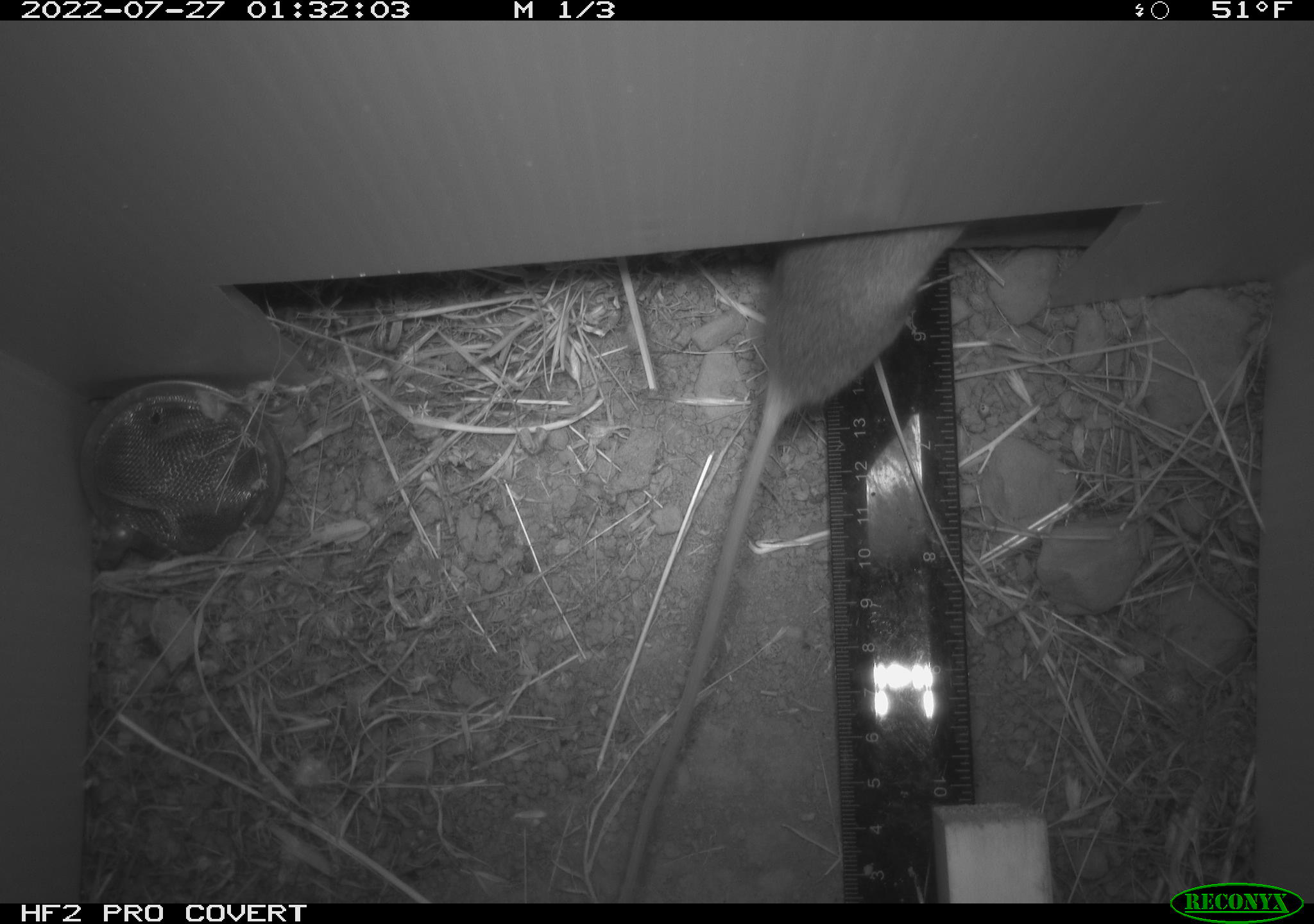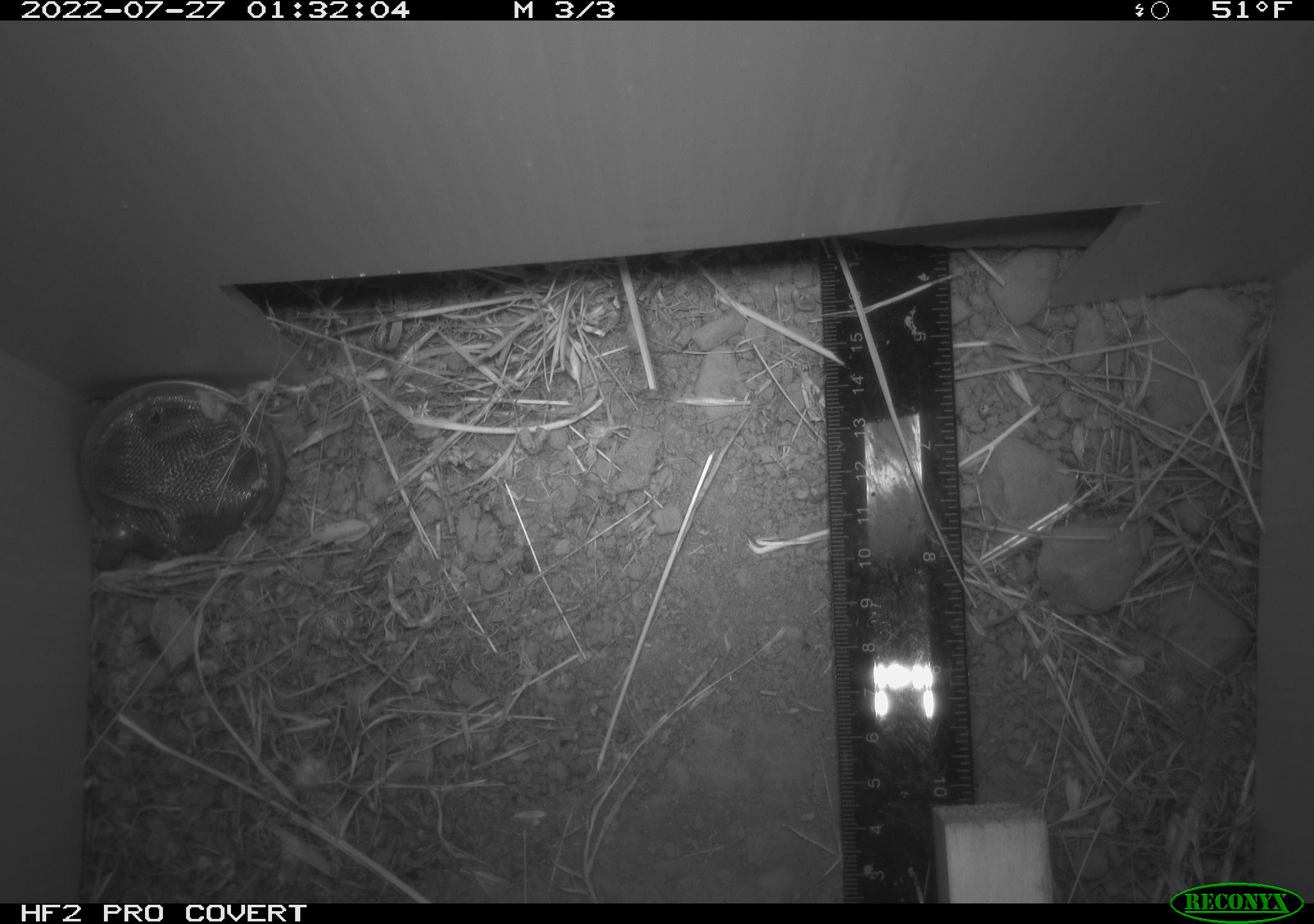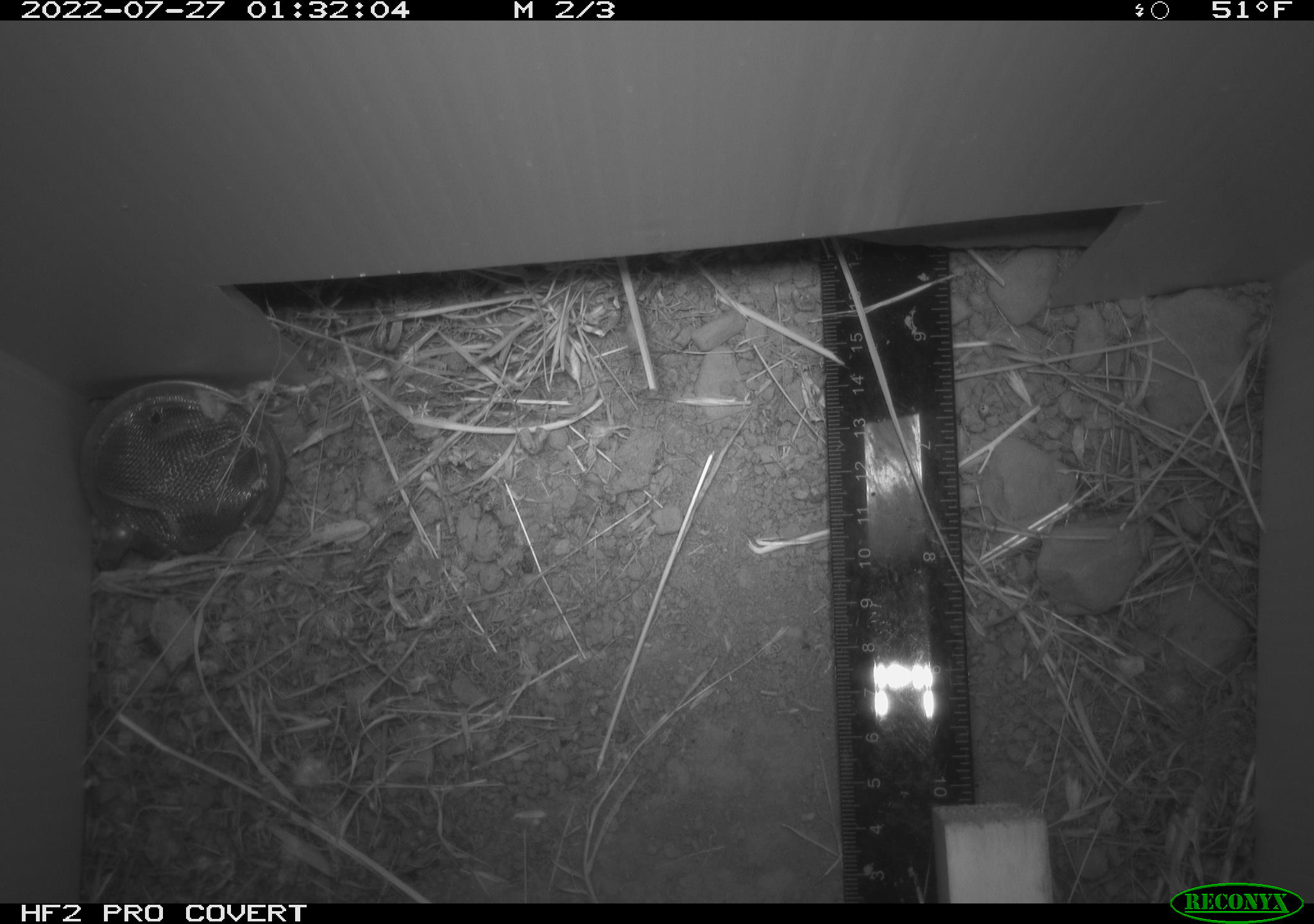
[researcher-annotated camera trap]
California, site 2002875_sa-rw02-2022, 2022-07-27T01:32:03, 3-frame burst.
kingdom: Animalia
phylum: Chordata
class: Mammalia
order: Rodentia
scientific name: Rodentia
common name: mouse species